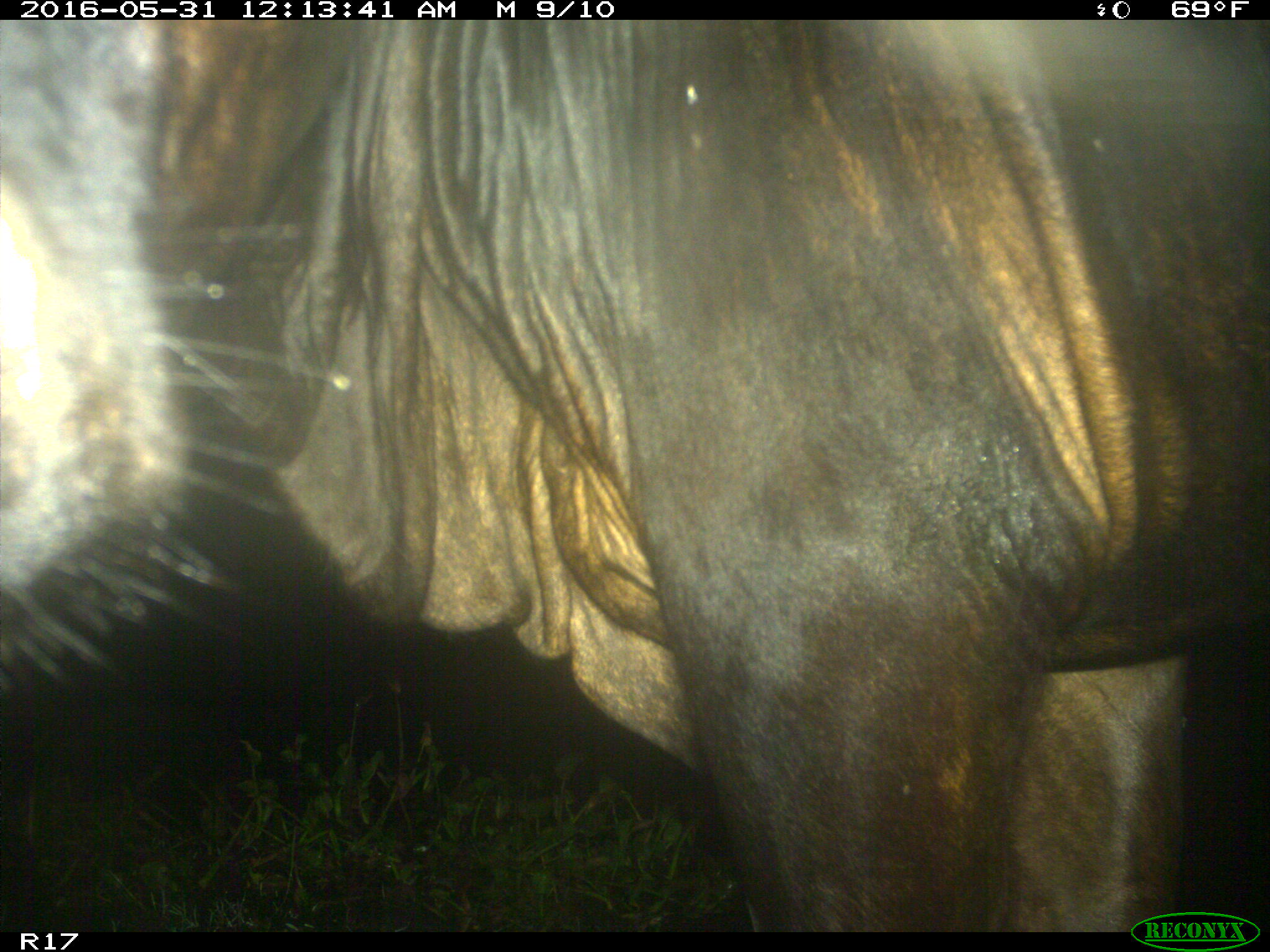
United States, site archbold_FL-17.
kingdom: Animalia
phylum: Chordata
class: Mammalia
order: Artiodactyla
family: Bovidae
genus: Bos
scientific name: Bos taurus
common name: domestic cow